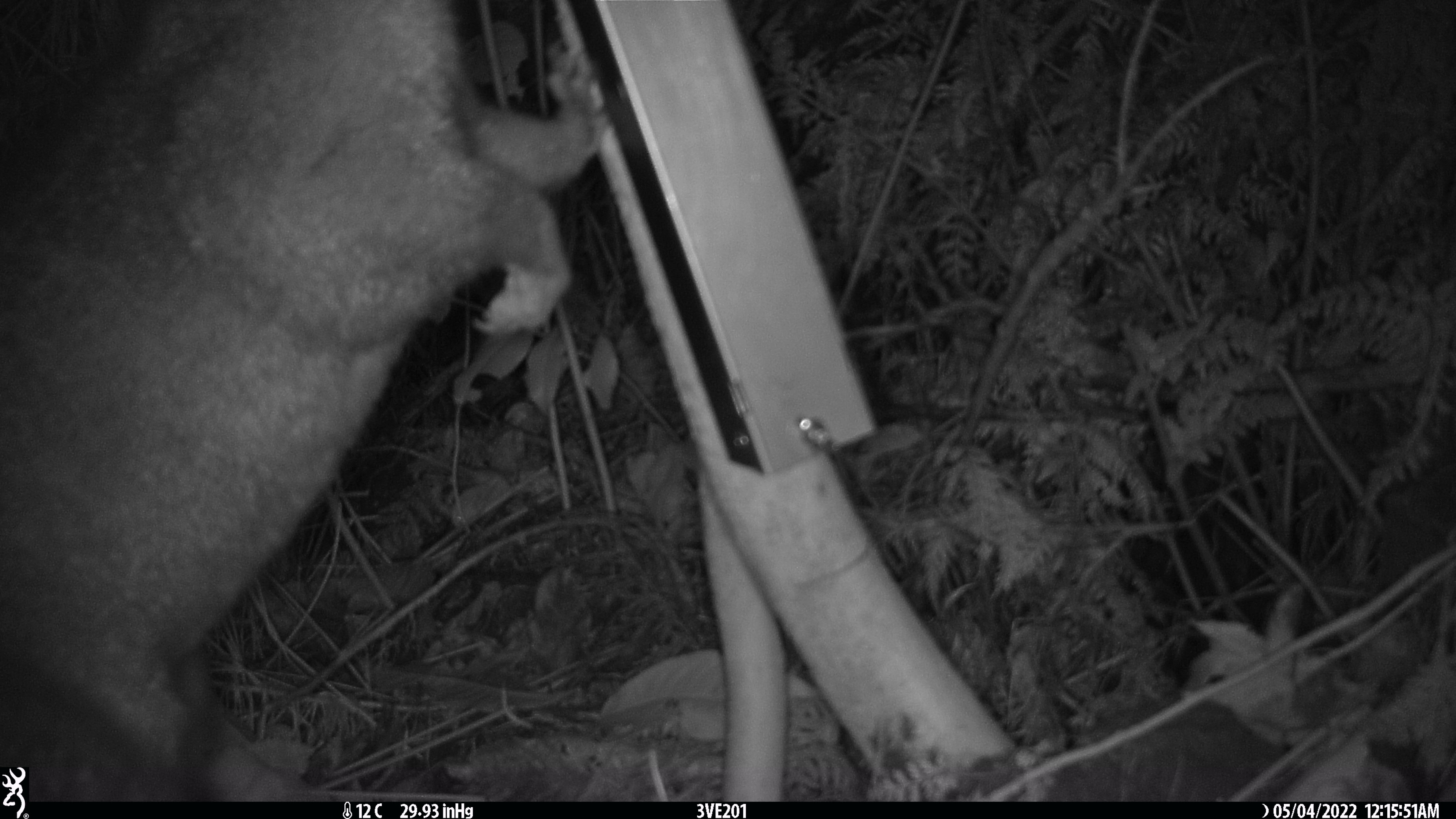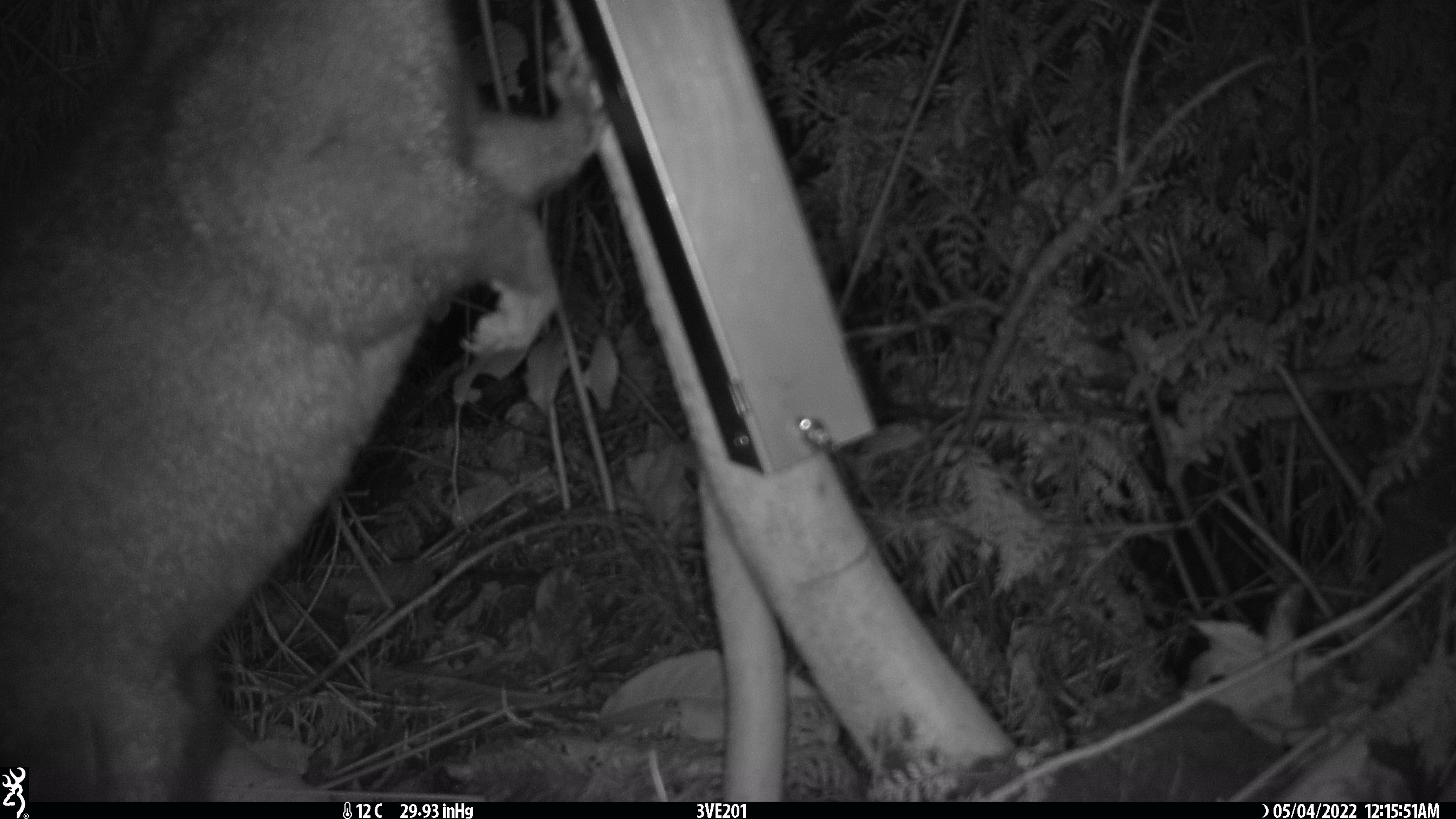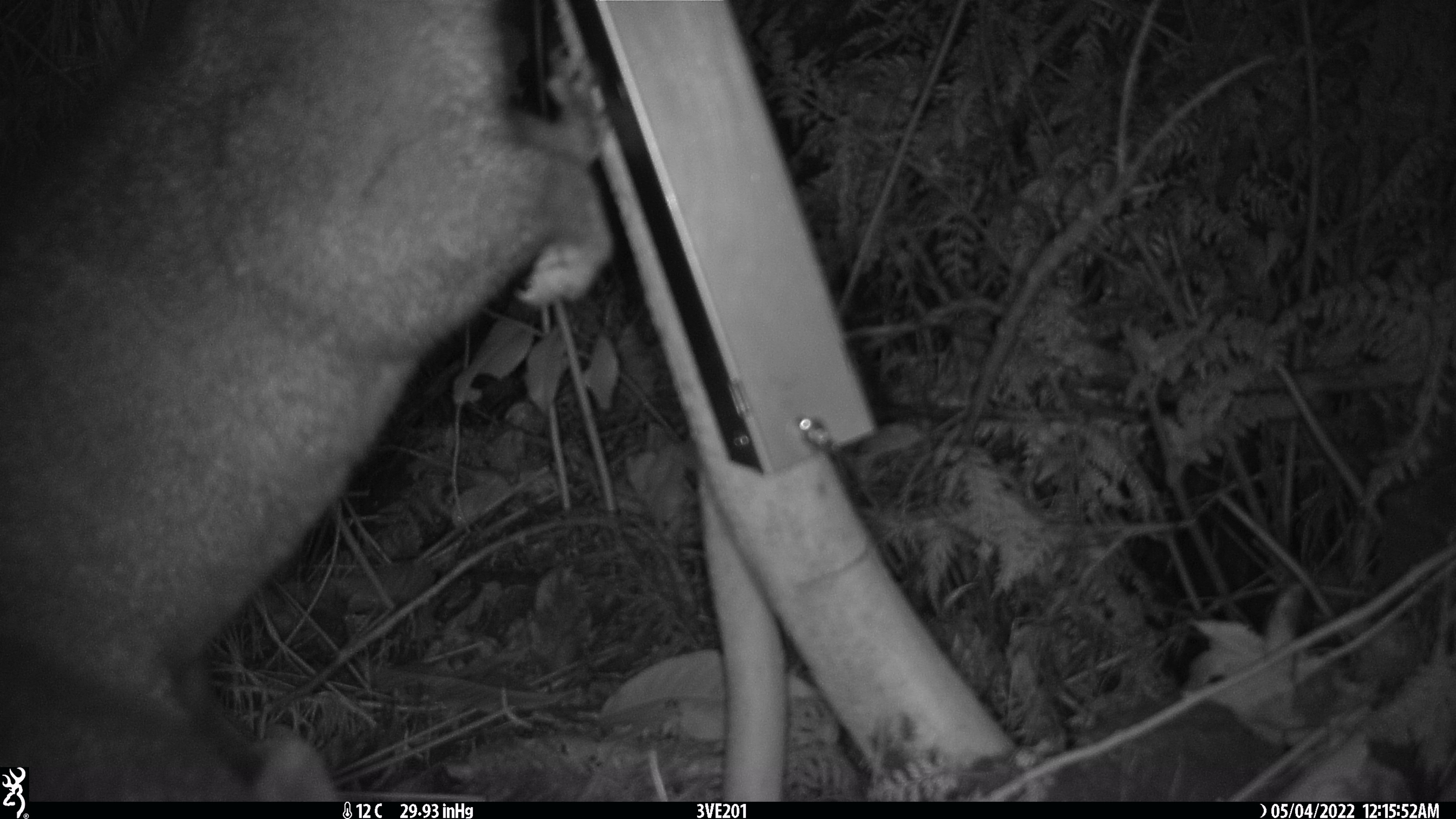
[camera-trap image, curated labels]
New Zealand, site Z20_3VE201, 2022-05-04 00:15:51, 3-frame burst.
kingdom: Animalia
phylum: Chordata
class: Mammalia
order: Diprotodontia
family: Phalangeridae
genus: Trichosurus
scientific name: Trichosurus vulpecula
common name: common brushtail possum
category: possum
Possum (common brushtail possum) (Trichosurus vulpecula).